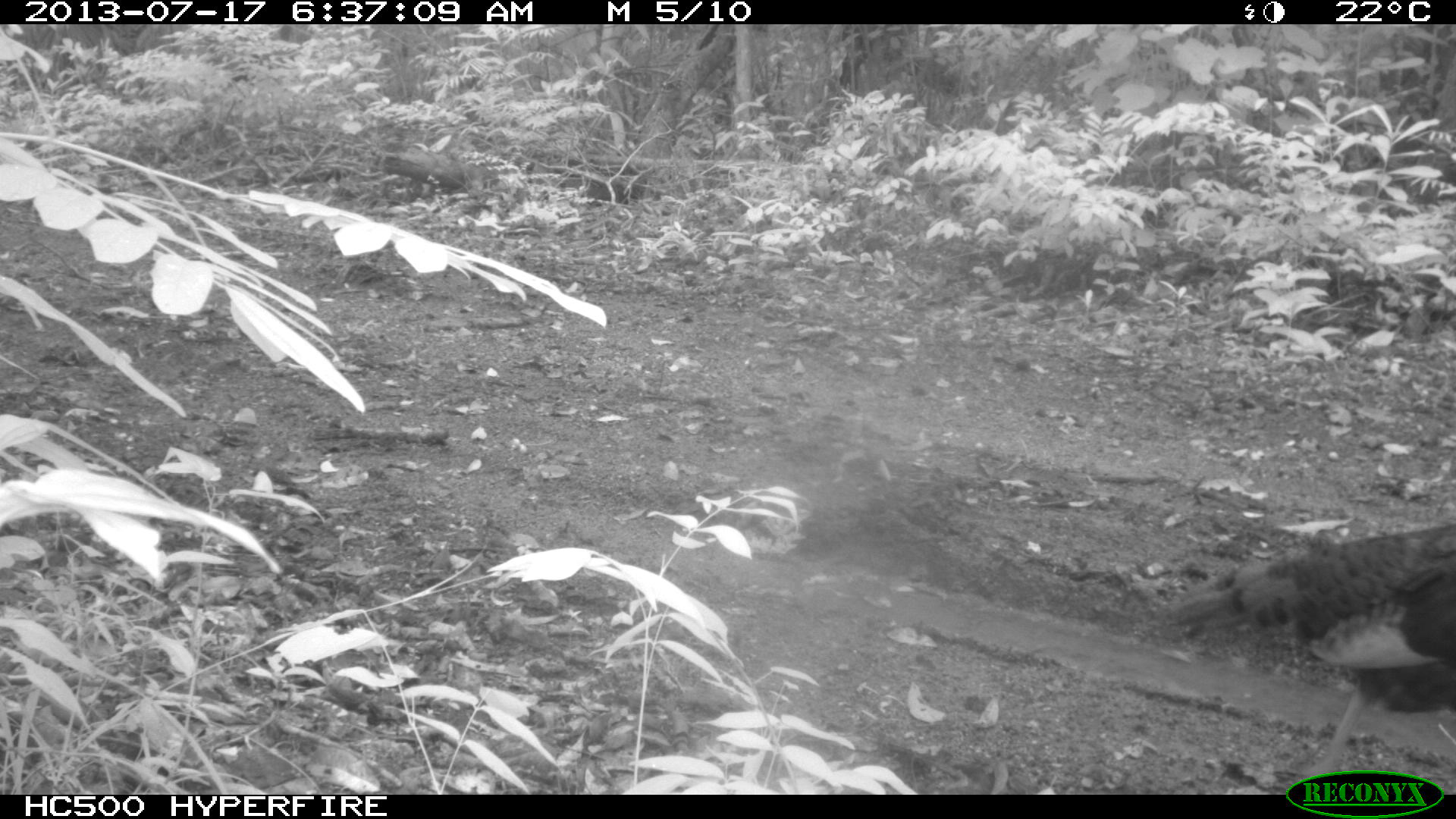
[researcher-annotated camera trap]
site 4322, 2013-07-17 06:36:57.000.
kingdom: Animalia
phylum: Chordata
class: Aves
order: Galliformes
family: Phasianidae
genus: Meleagris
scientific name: Meleagris ocellata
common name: ocellated turkey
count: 1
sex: male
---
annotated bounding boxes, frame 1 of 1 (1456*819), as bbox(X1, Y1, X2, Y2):
meleagris ocellata: bbox(1159, 513, 1456, 790)